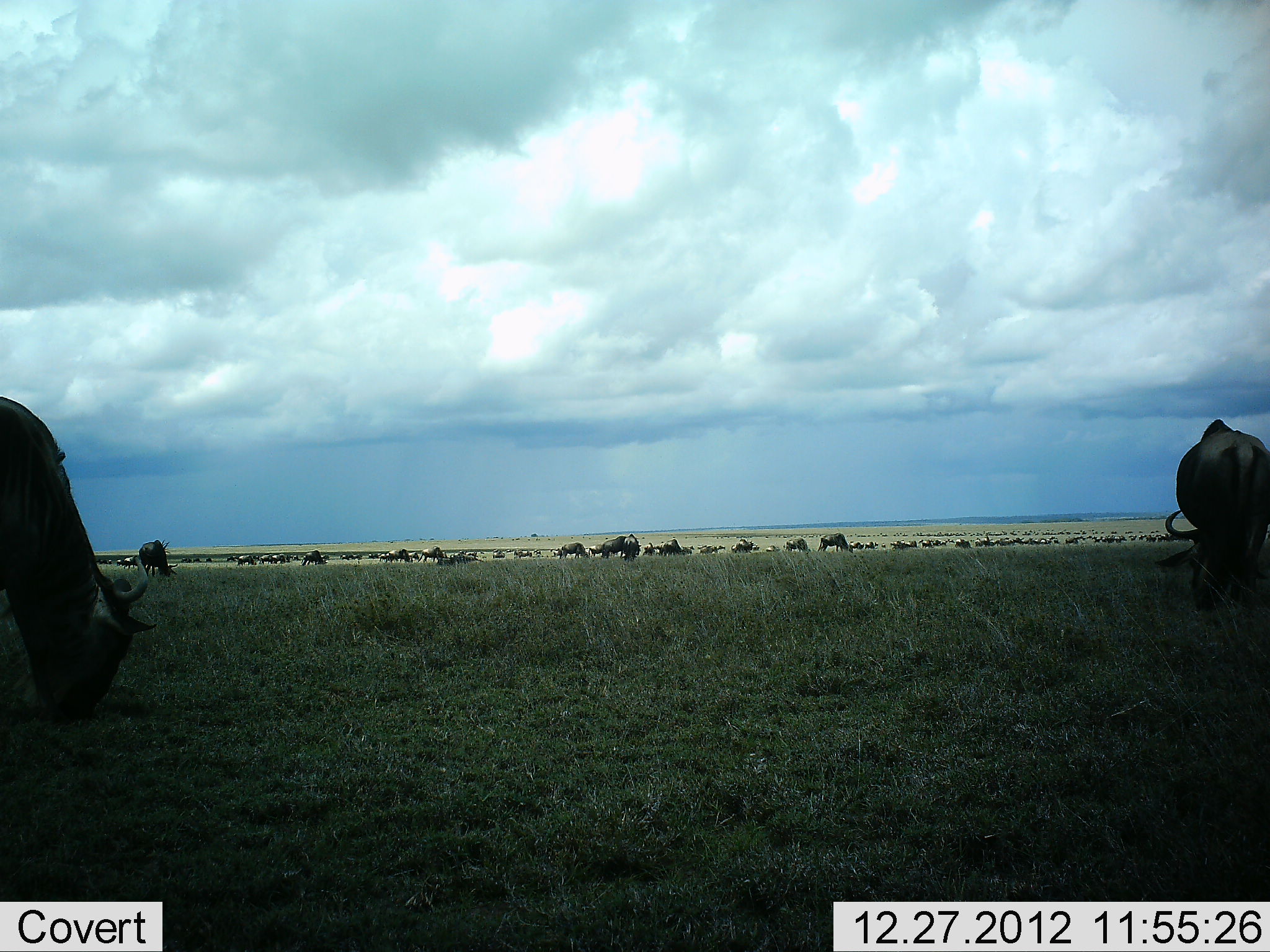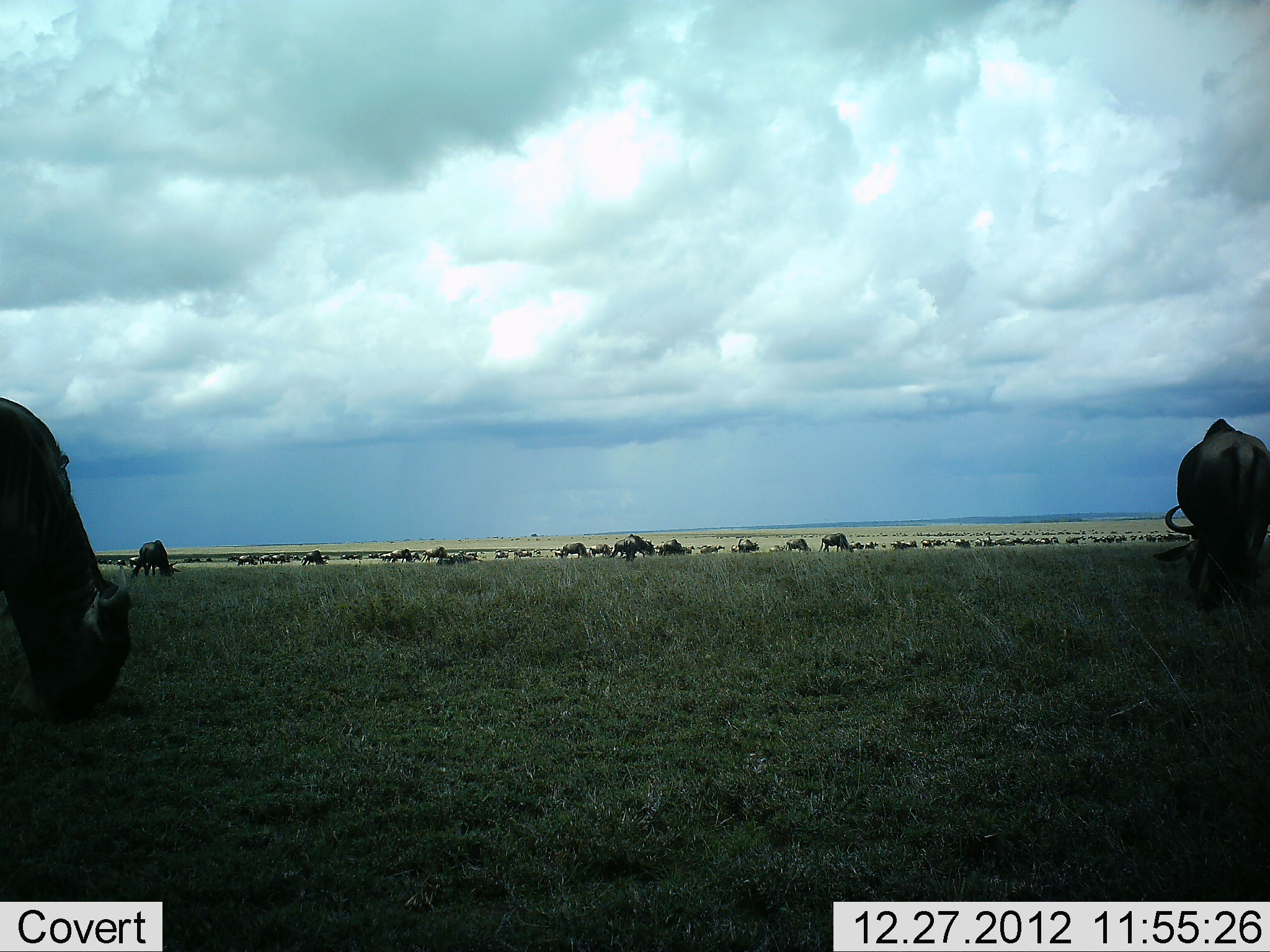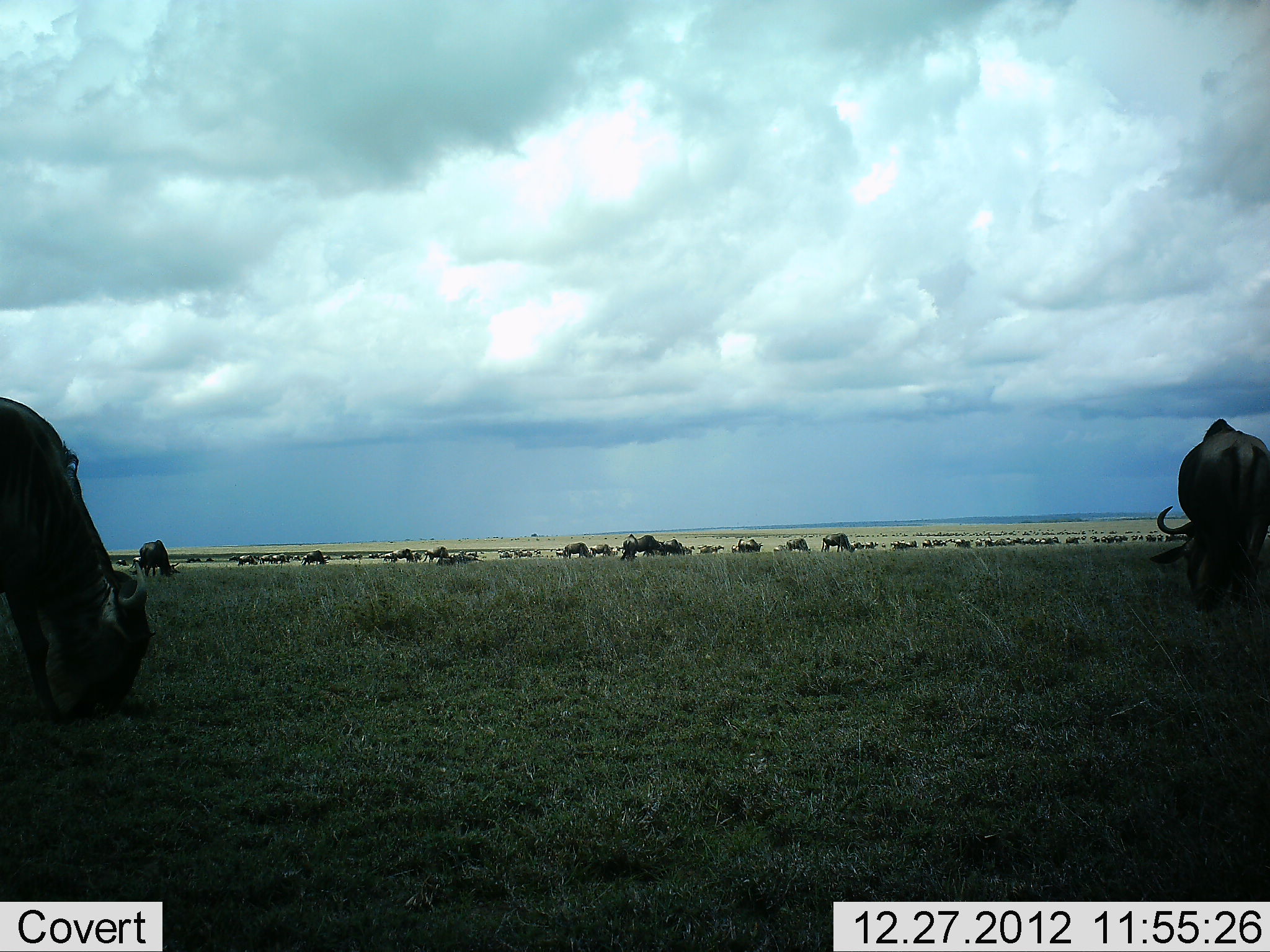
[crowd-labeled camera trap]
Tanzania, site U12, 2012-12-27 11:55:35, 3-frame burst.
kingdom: Animalia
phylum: Chordata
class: Mammalia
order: Artiodactyla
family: Bovidae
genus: Connochaetes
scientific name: Connochaetes taurinus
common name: blue wildebeest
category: wildebeest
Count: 51+.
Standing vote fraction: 60%.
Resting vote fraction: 0%.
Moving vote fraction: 70%.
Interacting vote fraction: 0%.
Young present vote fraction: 0%.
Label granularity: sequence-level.